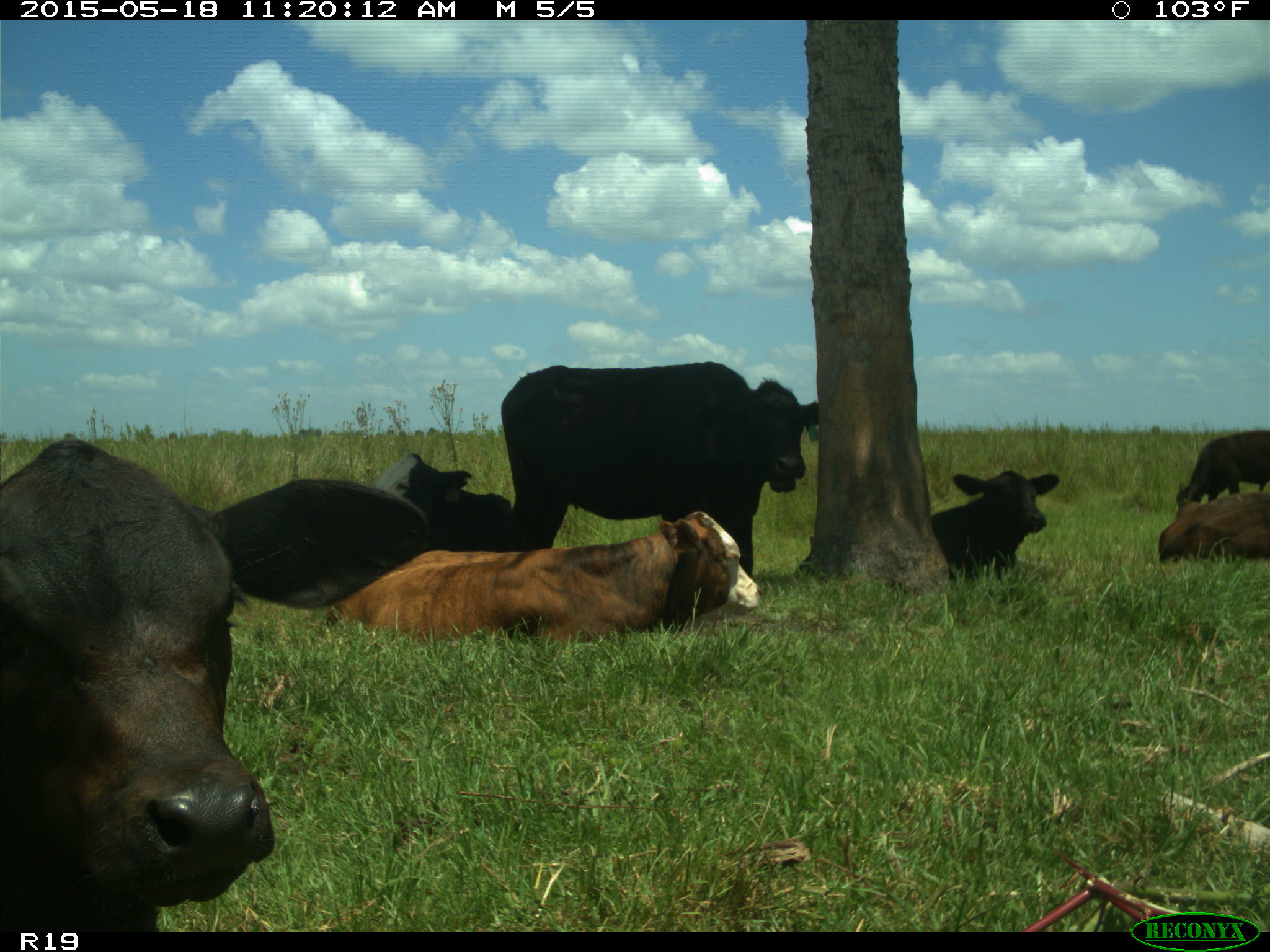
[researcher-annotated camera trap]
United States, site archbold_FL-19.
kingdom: Animalia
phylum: Chordata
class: Mammalia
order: Artiodactyla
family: Bovidae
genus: Bos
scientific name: Bos taurus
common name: domestic cow